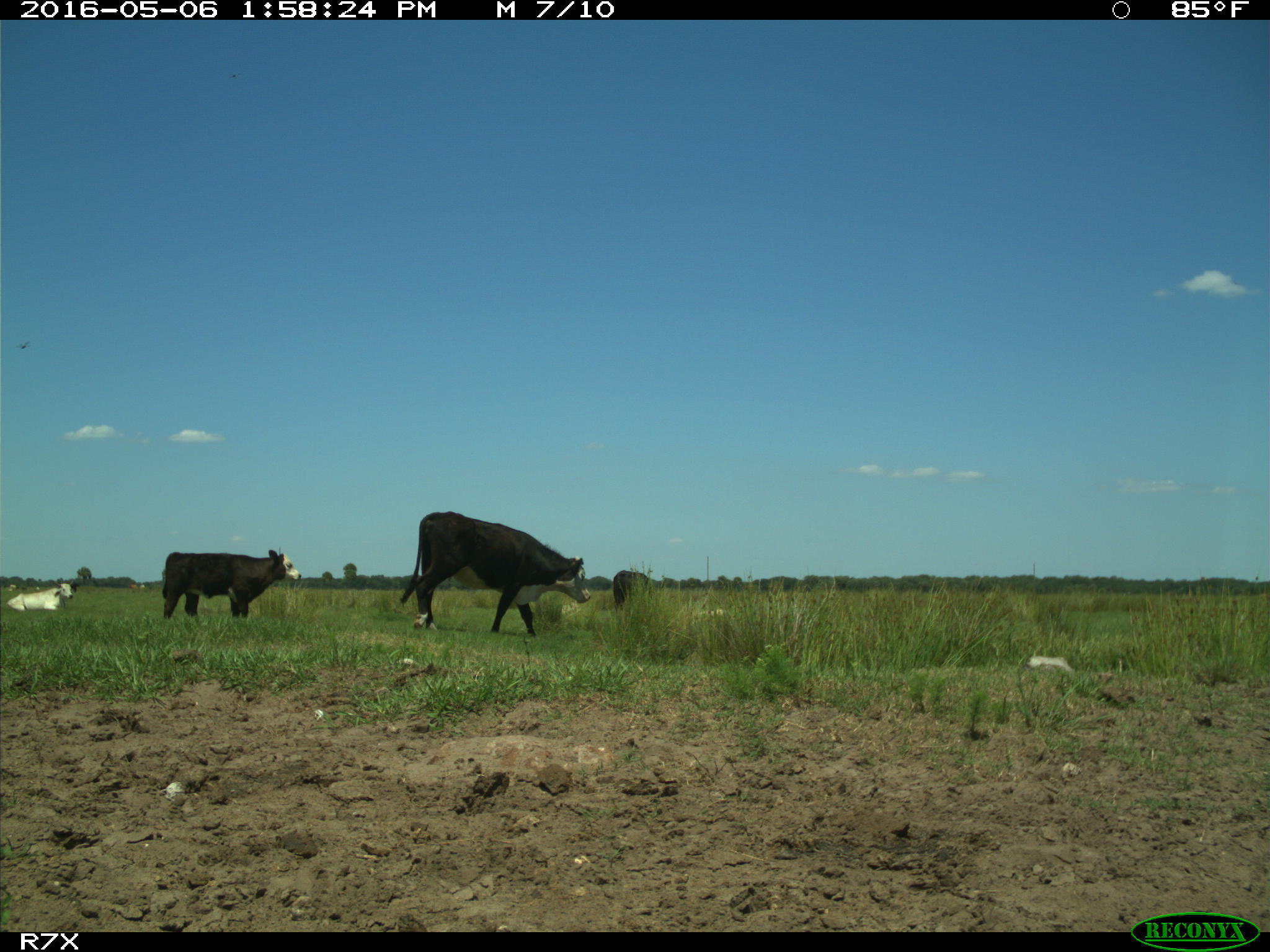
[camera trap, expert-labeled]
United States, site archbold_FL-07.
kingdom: Animalia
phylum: Chordata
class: Mammalia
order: Artiodactyla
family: Bovidae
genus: Bos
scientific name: Bos taurus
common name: domestic cow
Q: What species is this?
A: Bos taurus (domestic cow).